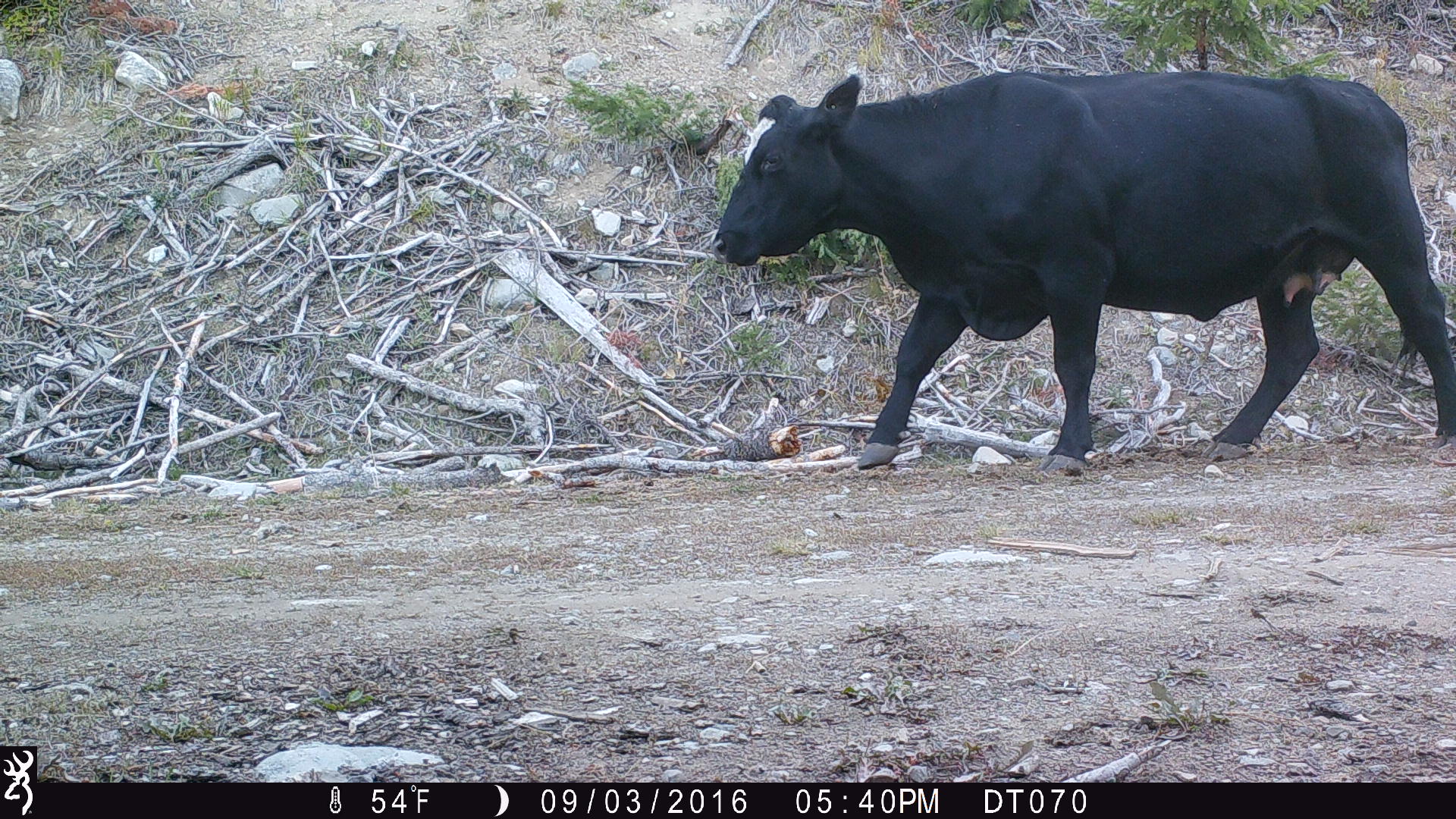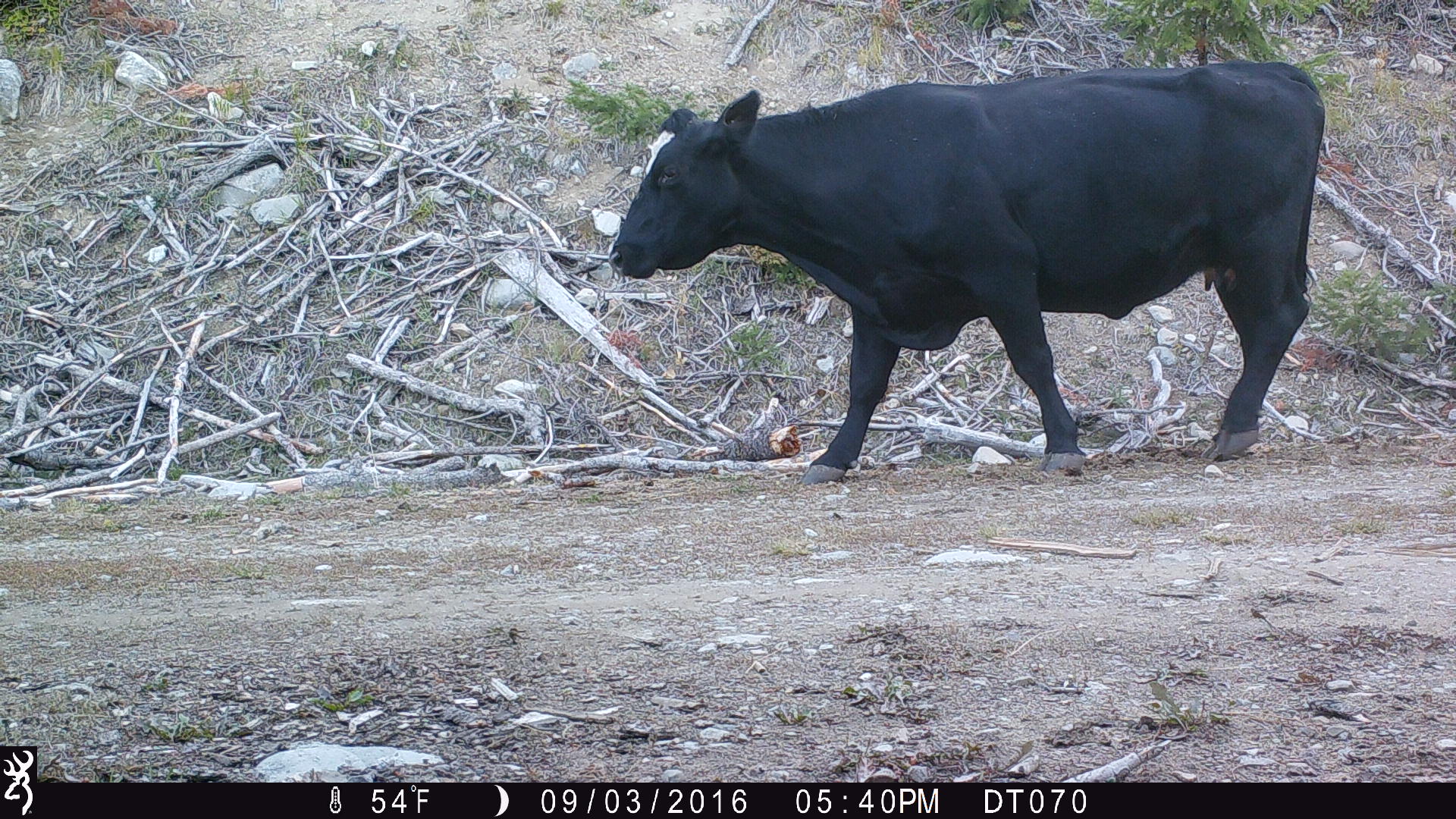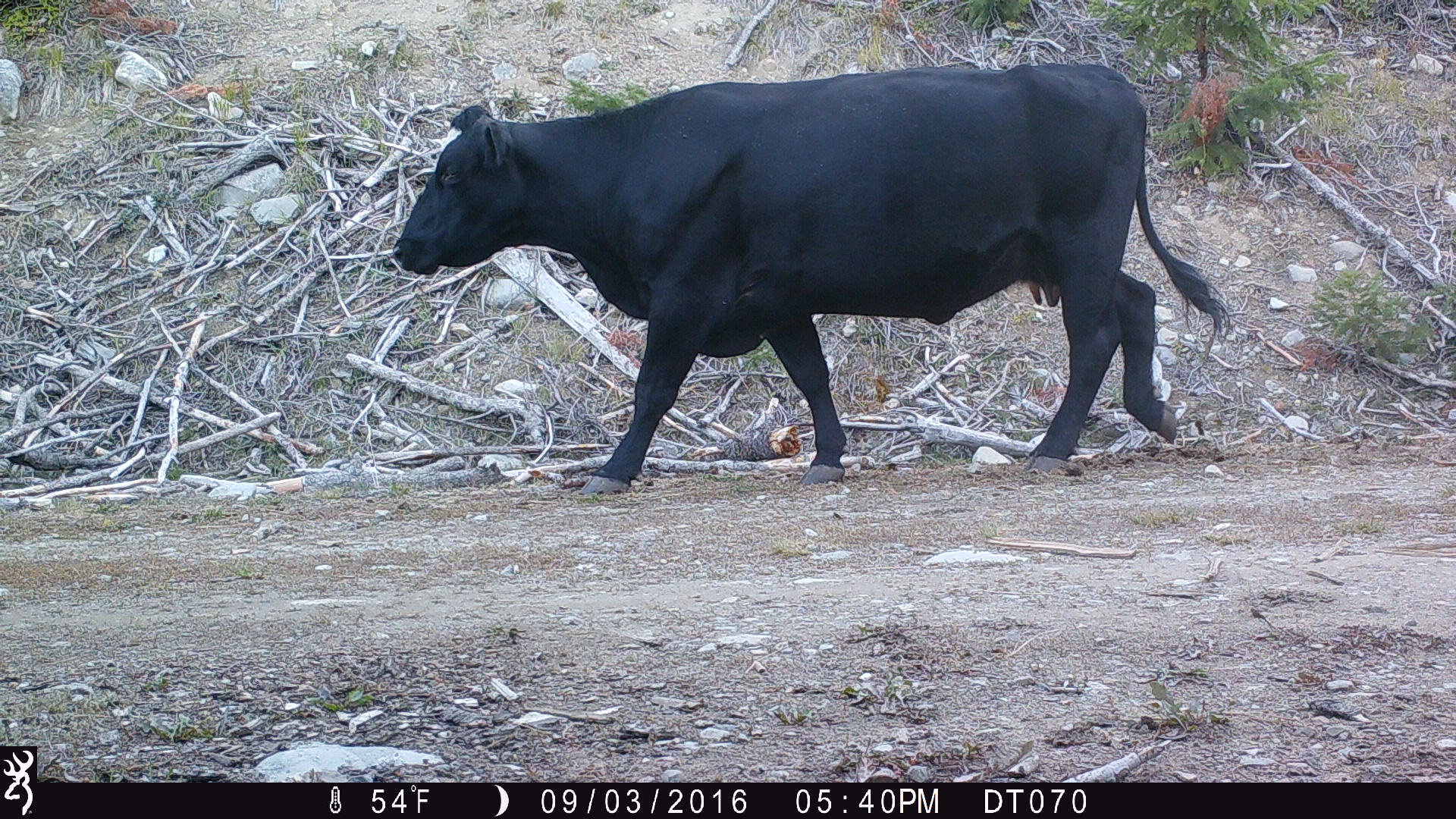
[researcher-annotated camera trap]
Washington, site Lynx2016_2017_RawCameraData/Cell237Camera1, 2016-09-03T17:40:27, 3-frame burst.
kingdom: Animalia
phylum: Chordata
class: Mammalia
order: Artiodactyla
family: Bovidae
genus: Bos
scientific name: Bos taurus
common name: domestic cattle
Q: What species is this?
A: Domestic cattle (Bos taurus).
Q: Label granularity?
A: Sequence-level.